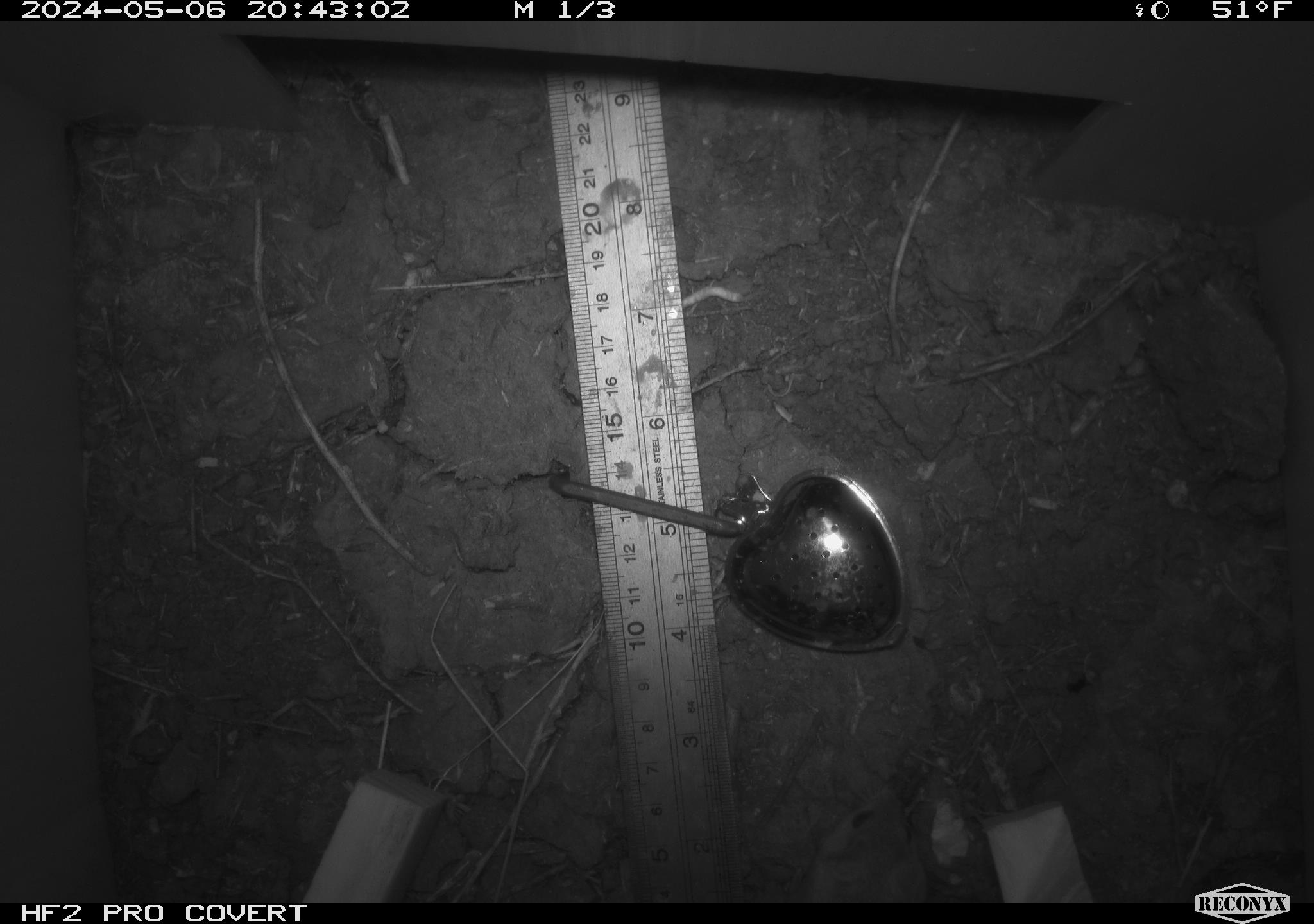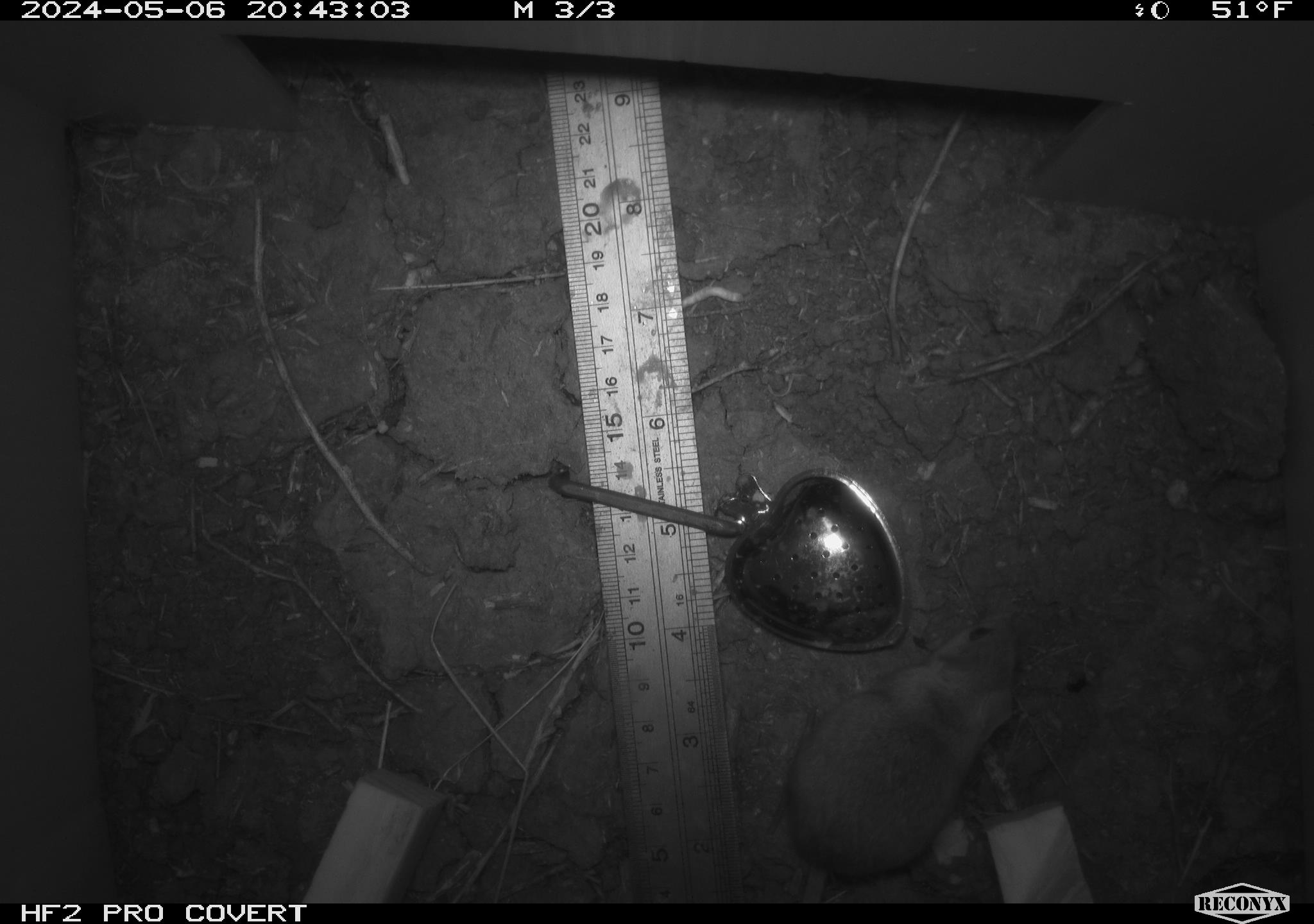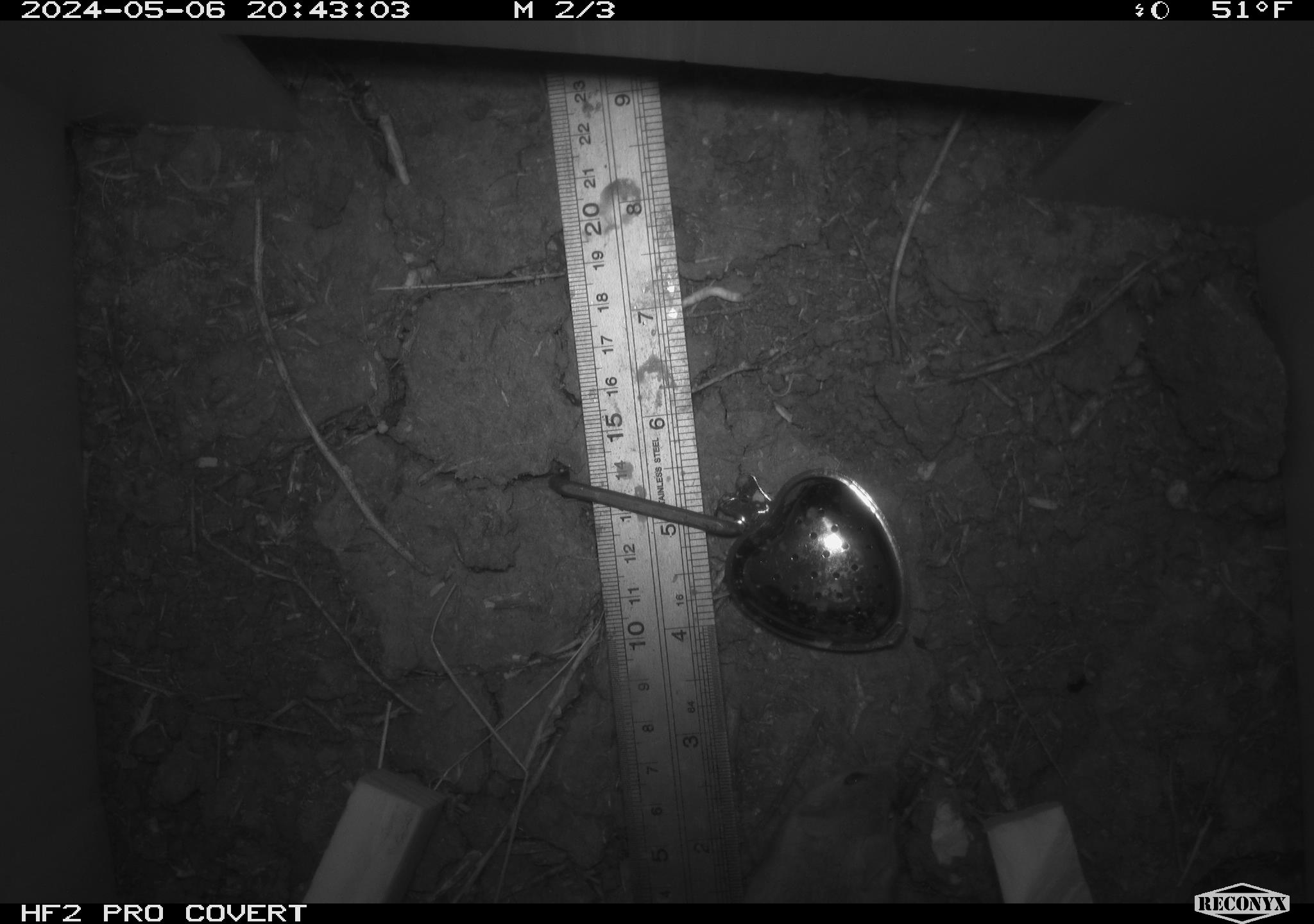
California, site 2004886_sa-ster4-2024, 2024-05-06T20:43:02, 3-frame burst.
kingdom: Animalia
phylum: Chordata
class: Mammalia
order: Rodentia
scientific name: Rodentia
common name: mouse species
Mouse species (Rodentia).